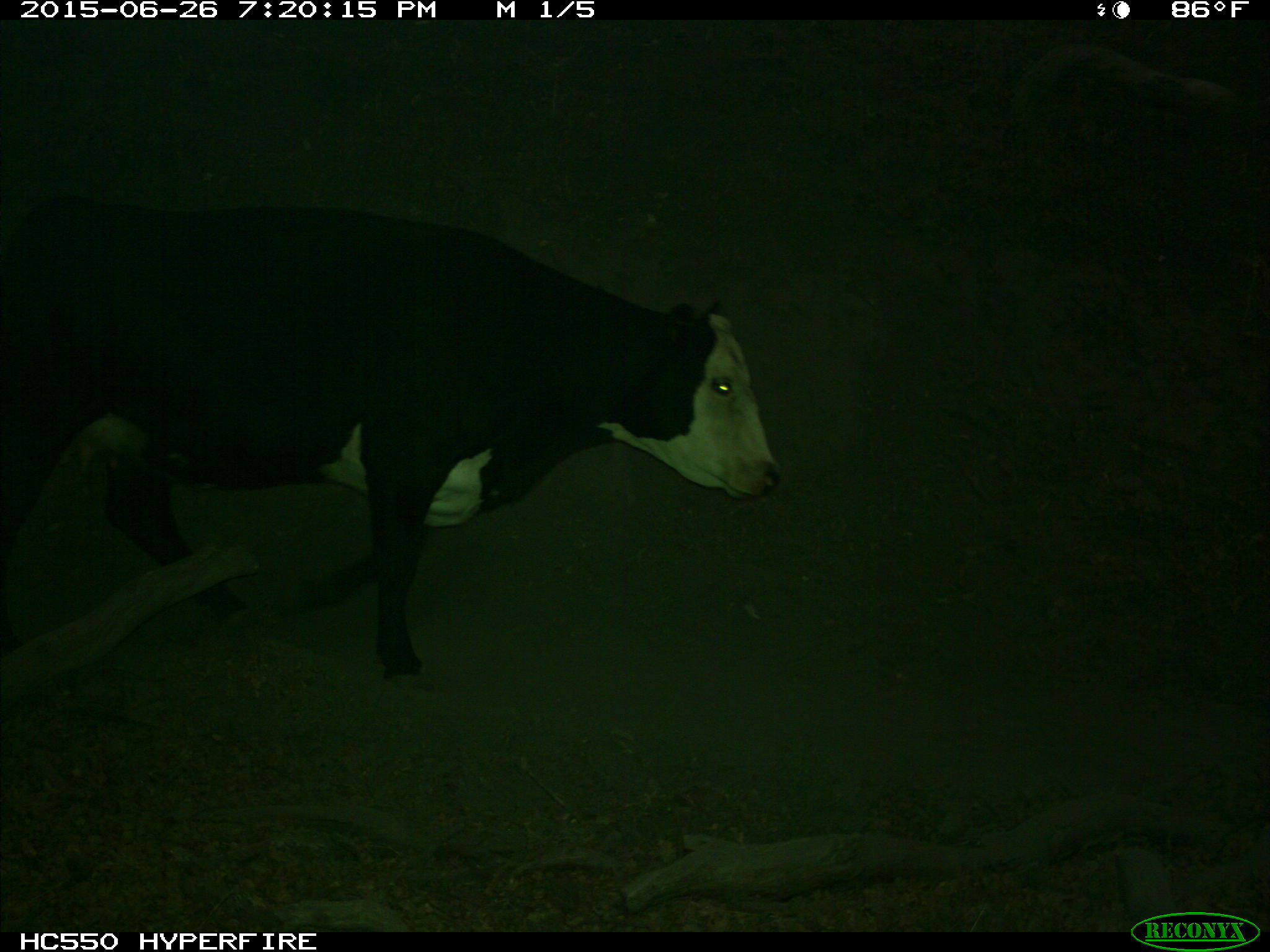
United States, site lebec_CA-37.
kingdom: Animalia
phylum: Chordata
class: Mammalia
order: Artiodactyla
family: Bovidae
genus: Bos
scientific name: Bos taurus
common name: domestic cow